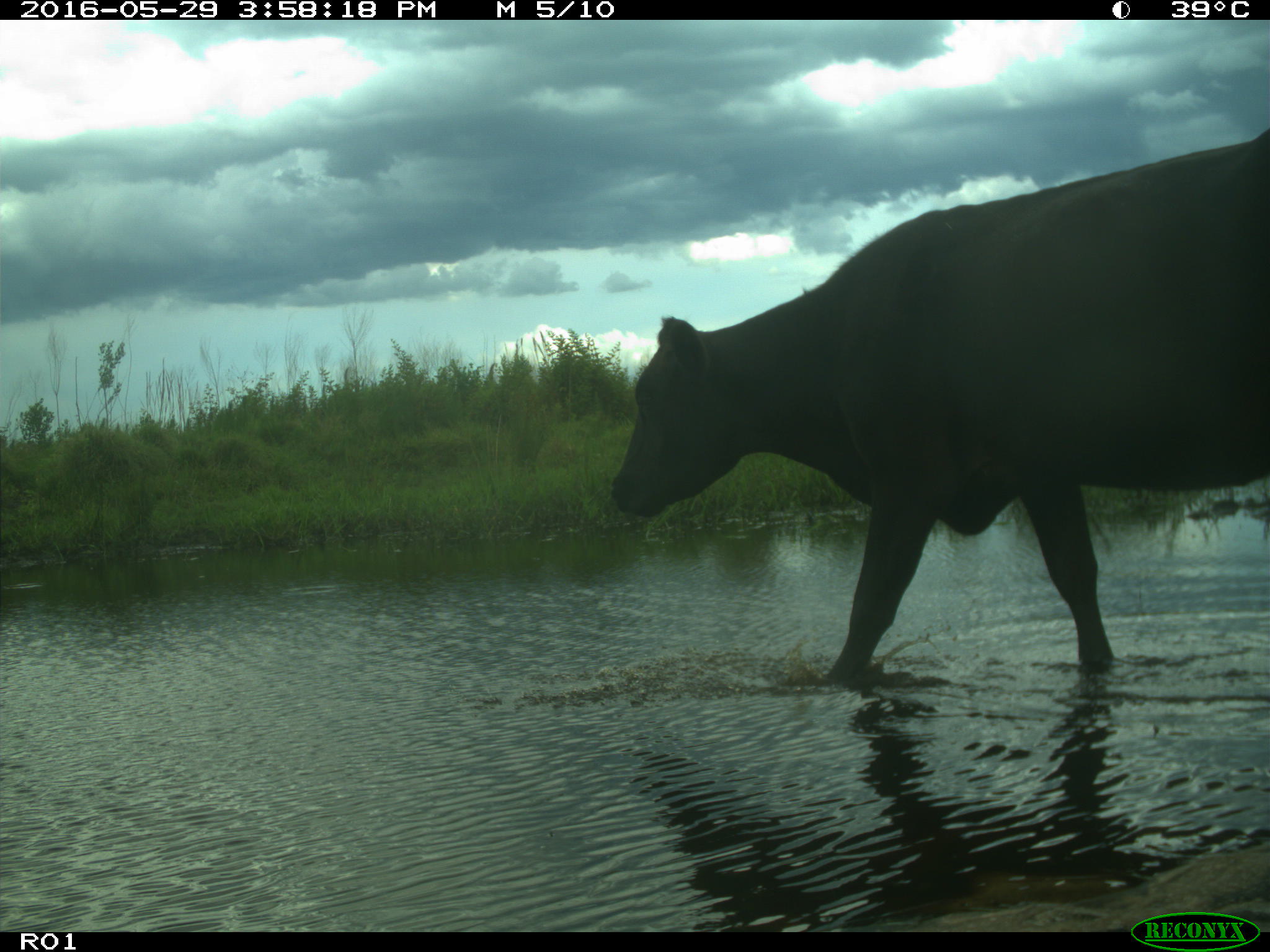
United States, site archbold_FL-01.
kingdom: Animalia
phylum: Chordata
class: Mammalia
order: Artiodactyla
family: Bovidae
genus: Bos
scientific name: Bos taurus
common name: domestic cow